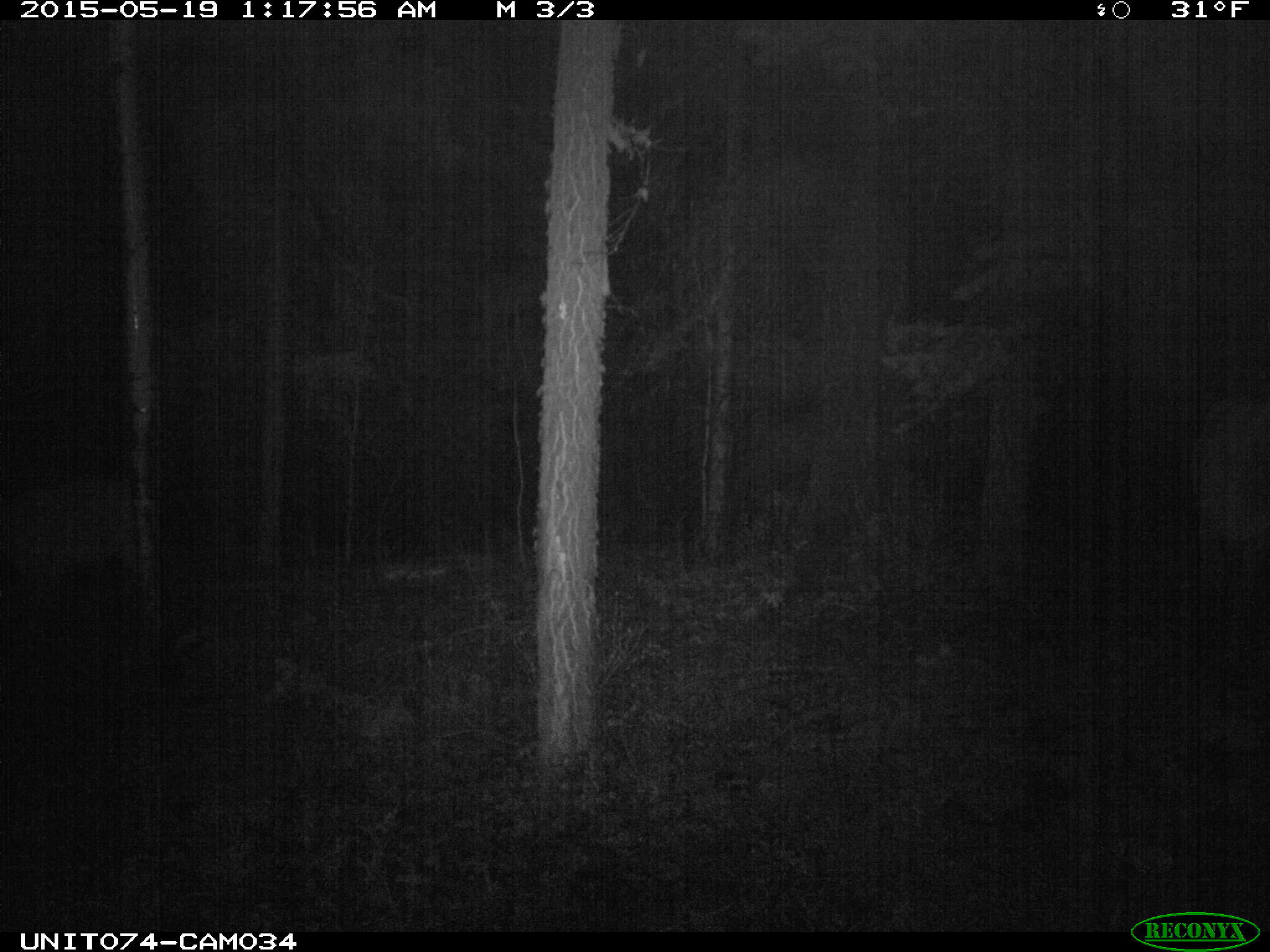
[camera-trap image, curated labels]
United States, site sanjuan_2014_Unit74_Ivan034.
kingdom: Animalia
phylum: Chordata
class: Mammalia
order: Artiodactyla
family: Cervidae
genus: Cervus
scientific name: Cervus elaphus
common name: red deer